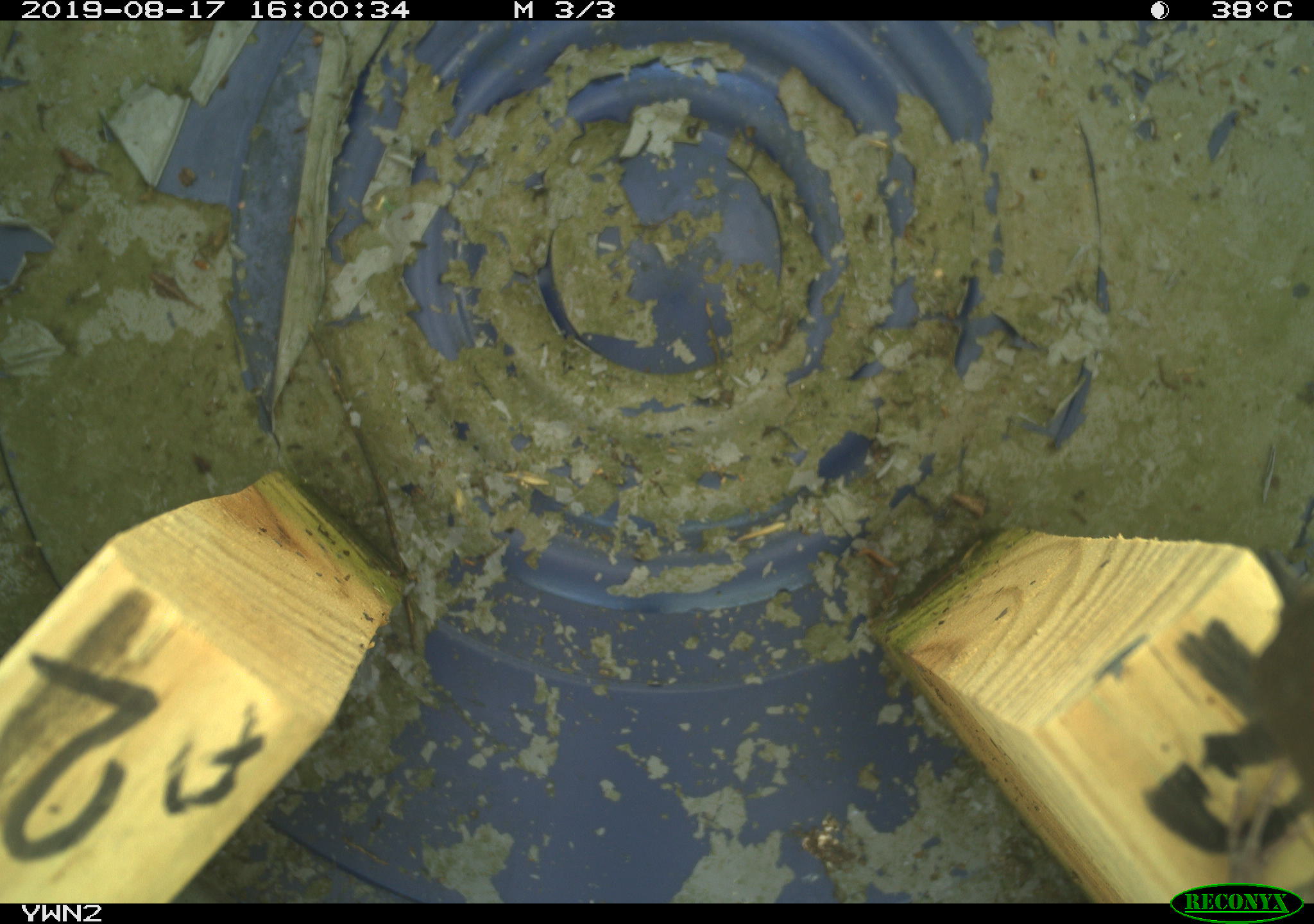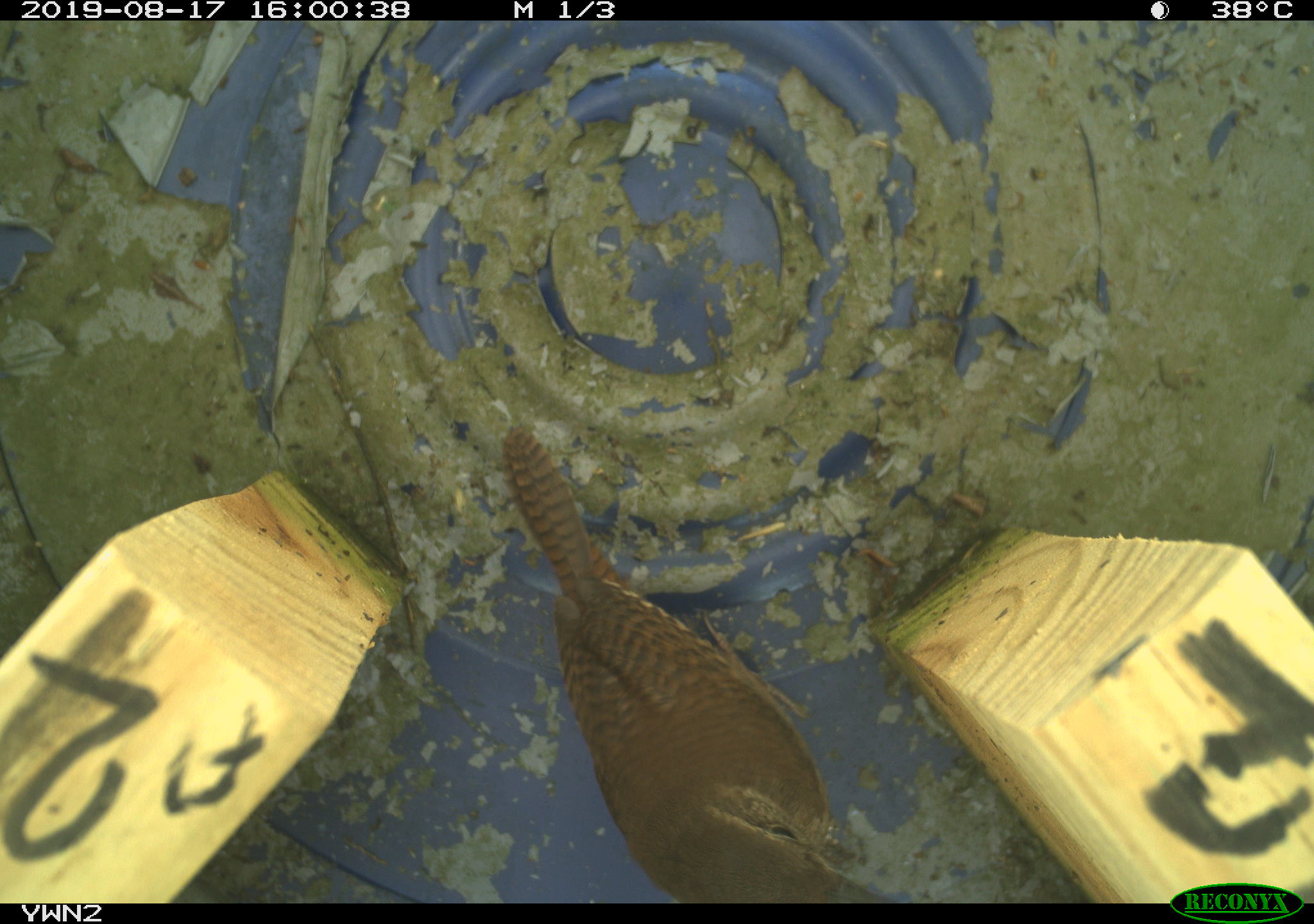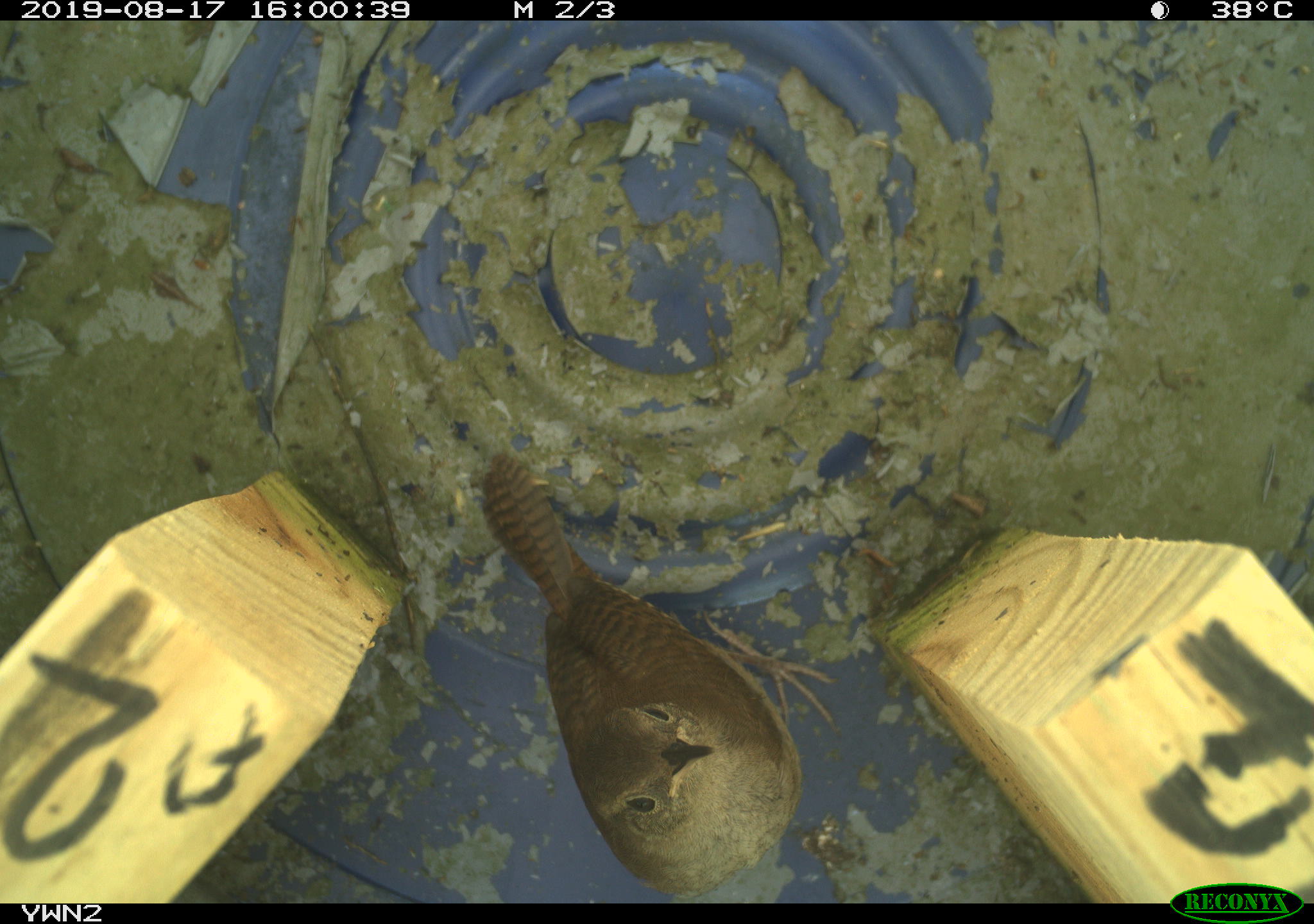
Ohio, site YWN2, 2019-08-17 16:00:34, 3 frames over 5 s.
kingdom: Animalia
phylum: Chordata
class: Aves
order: Passeriformes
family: Troglodytidae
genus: Troglodytes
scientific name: Troglodytes aedon aedon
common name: northern house wren